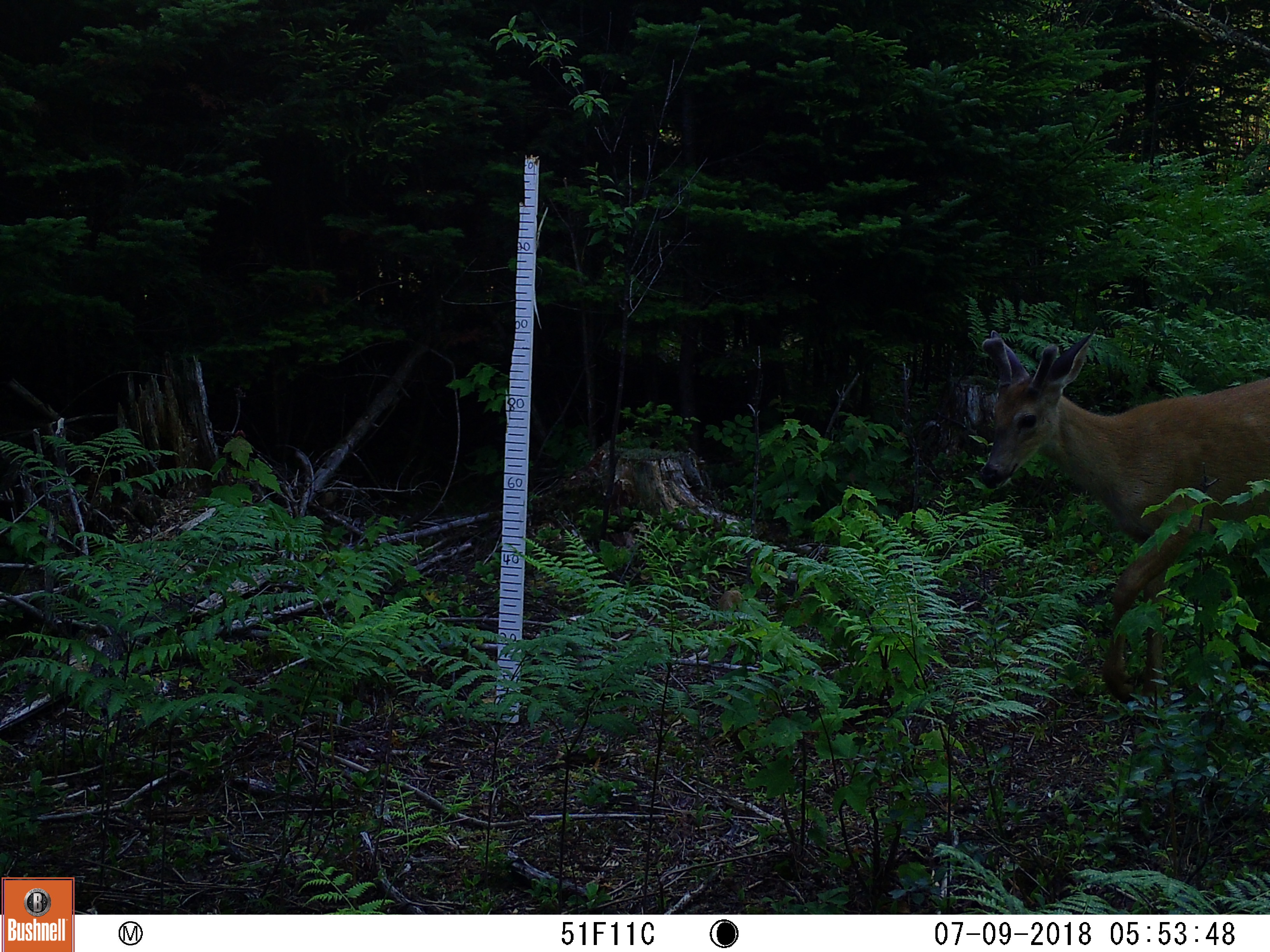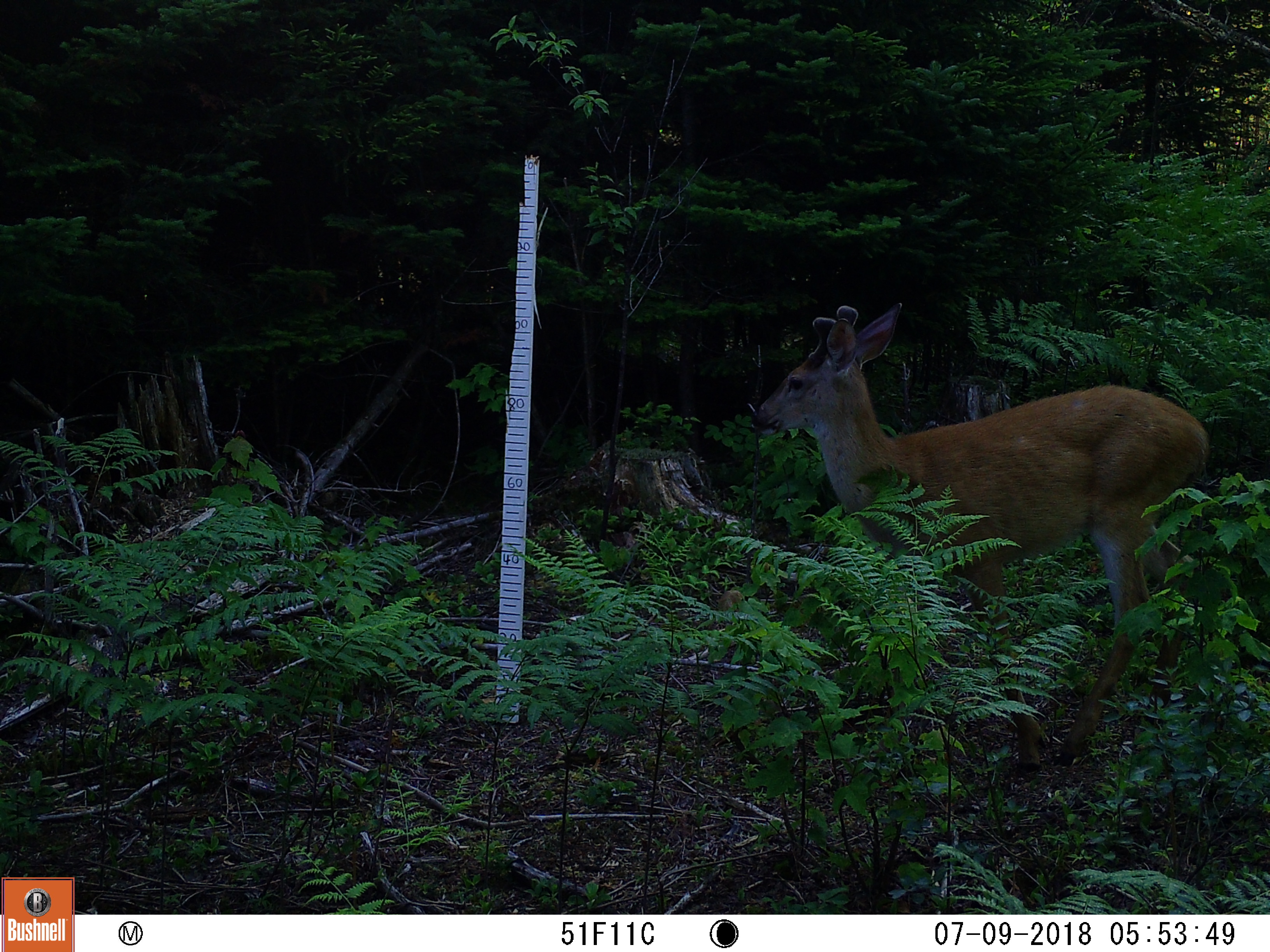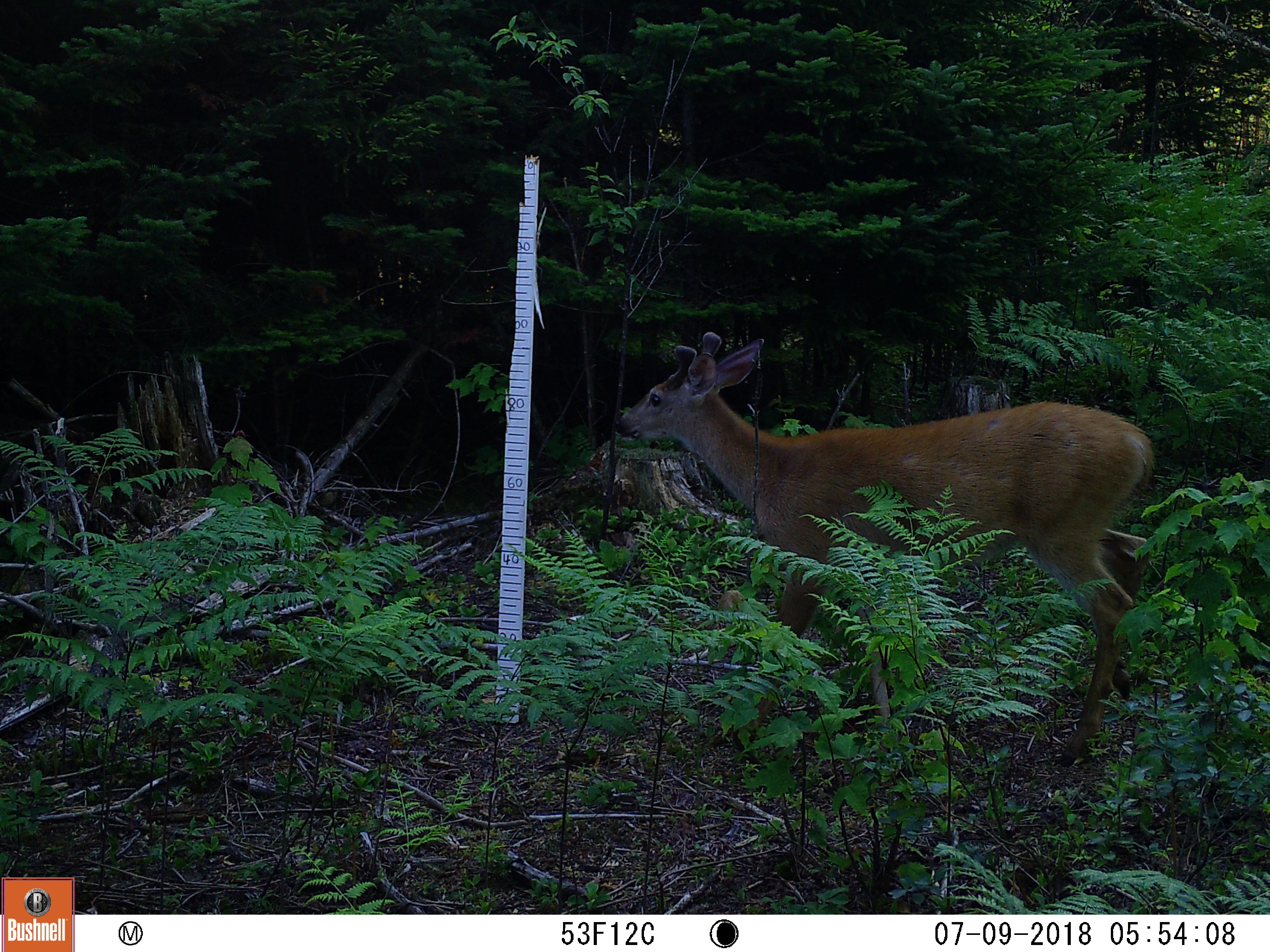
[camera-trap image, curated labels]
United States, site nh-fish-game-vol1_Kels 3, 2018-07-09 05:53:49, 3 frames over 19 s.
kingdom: Animalia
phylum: Chordata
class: Mammalia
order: Artiodactyla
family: Cervidae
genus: Odocoileus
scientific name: Odocoileus virginianus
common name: white-tailed deer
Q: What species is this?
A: White-tailed deer (Odocoileus virginianus).